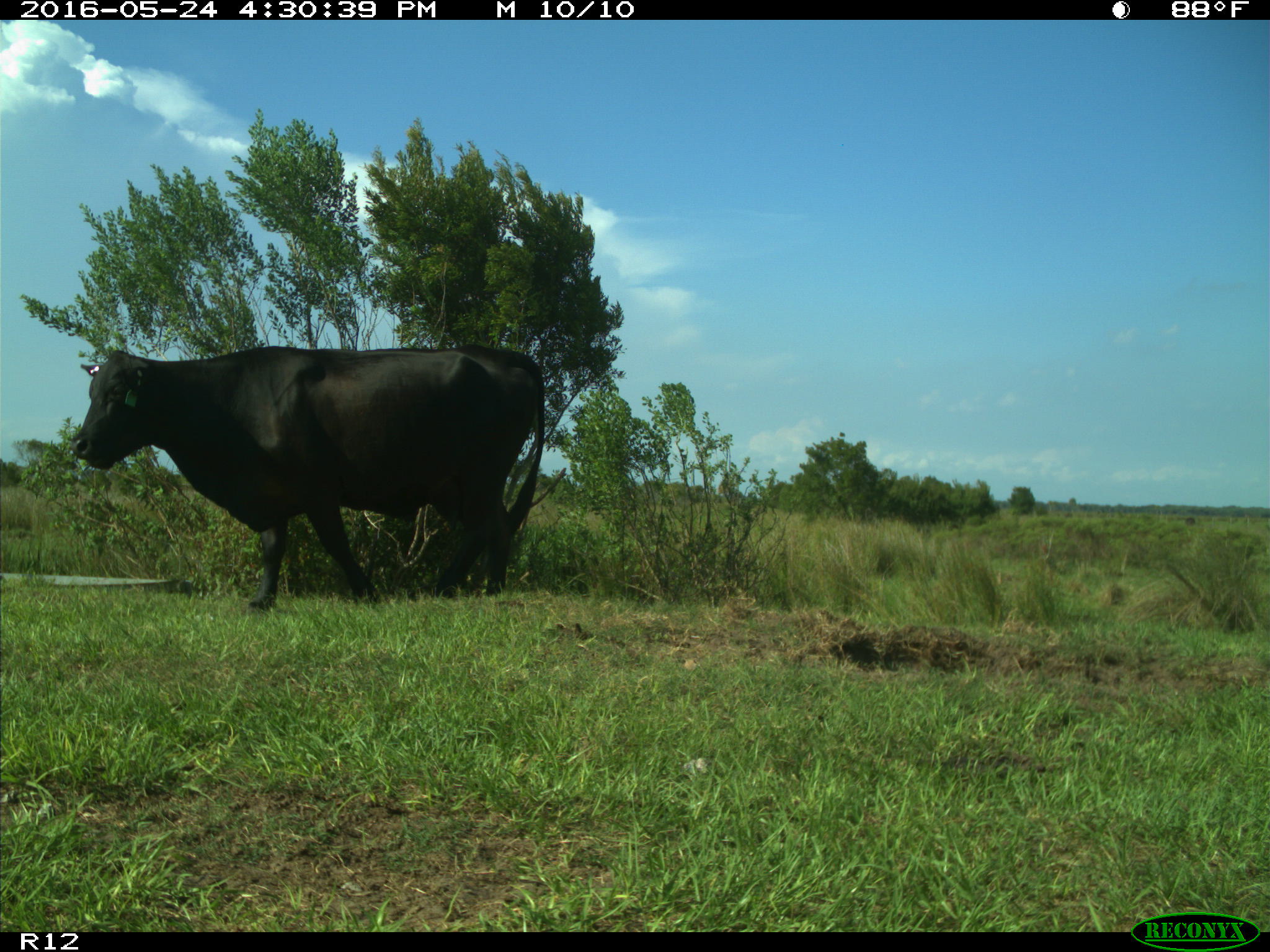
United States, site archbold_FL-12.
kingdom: Animalia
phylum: Chordata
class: Mammalia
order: Artiodactyla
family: Bovidae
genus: Bos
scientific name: Bos taurus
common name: domestic cow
Bos taurus (domestic cow).